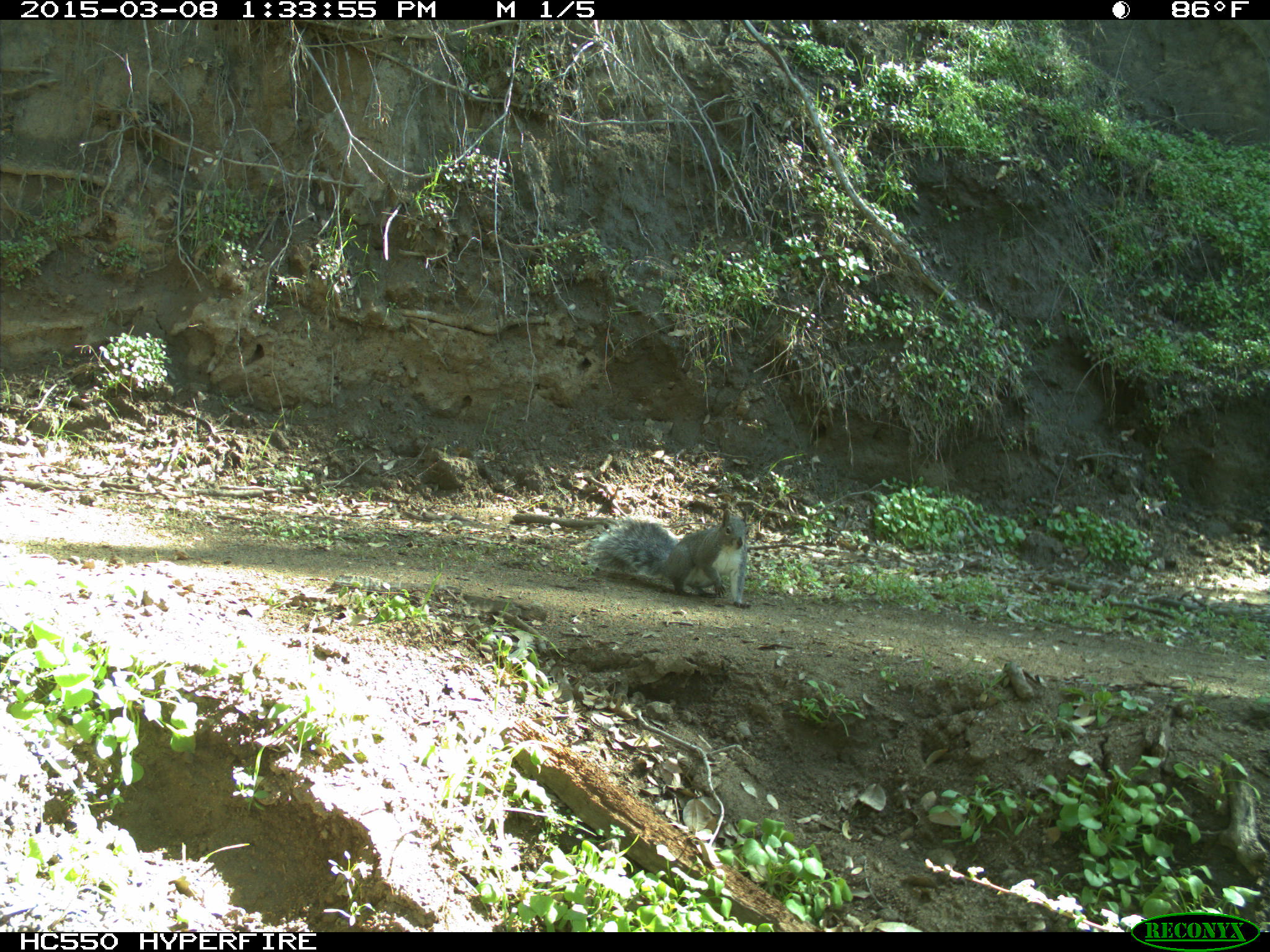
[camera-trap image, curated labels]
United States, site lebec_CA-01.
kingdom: Animalia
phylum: Chordata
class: Mammalia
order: Rodentia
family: Sciuridae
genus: Sciurus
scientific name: Sciurus carolinensis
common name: eastern gray squirrel